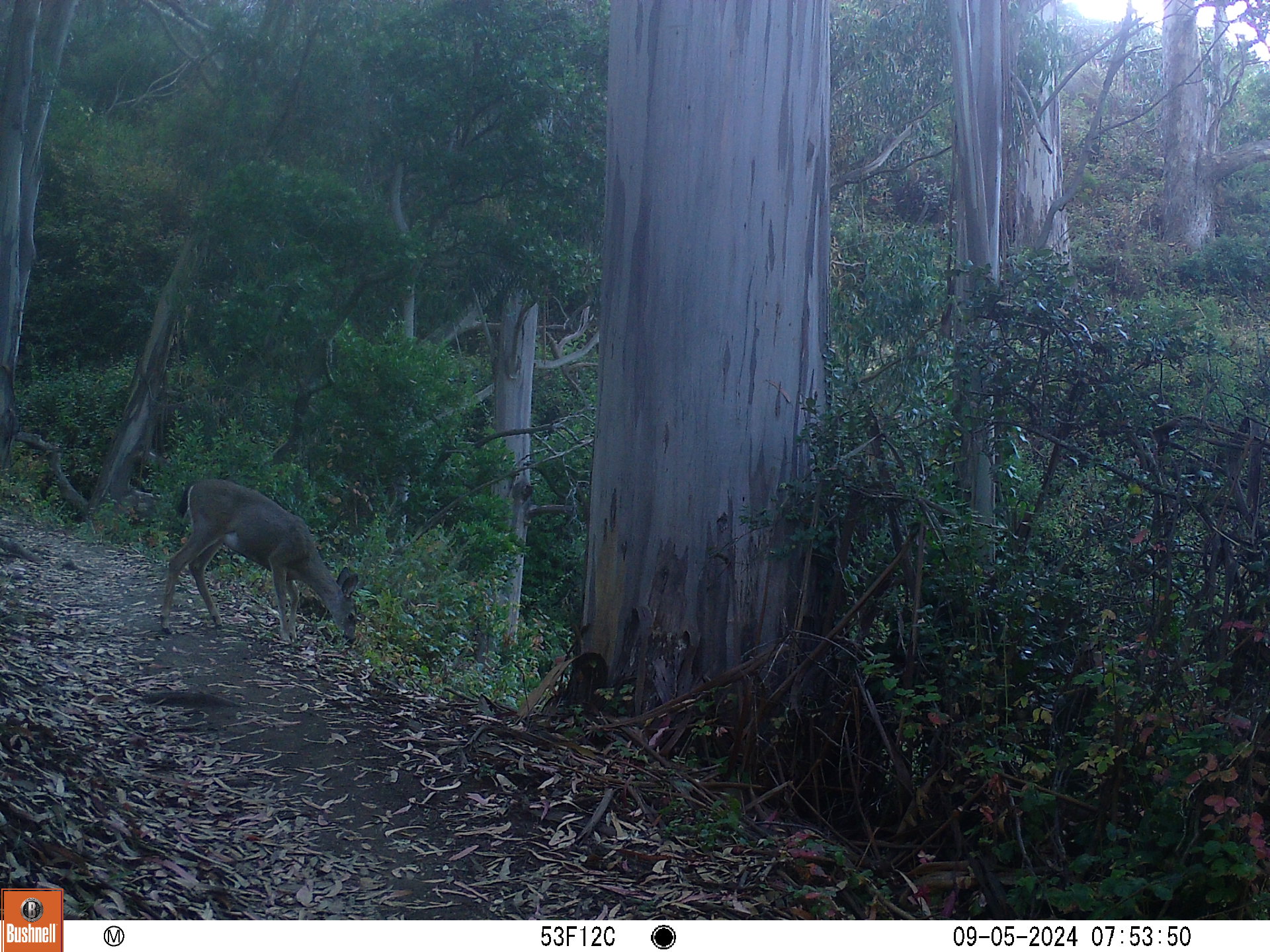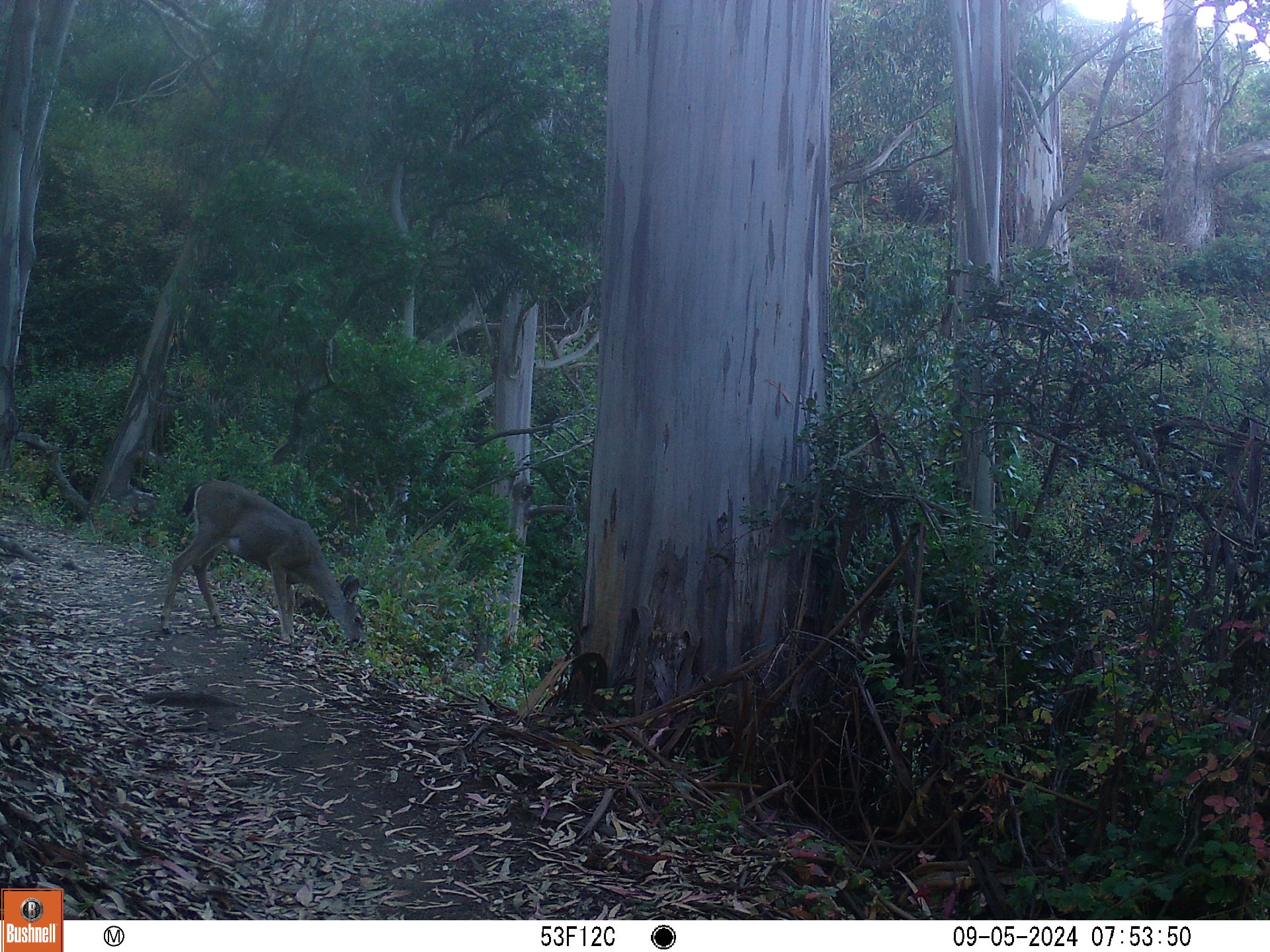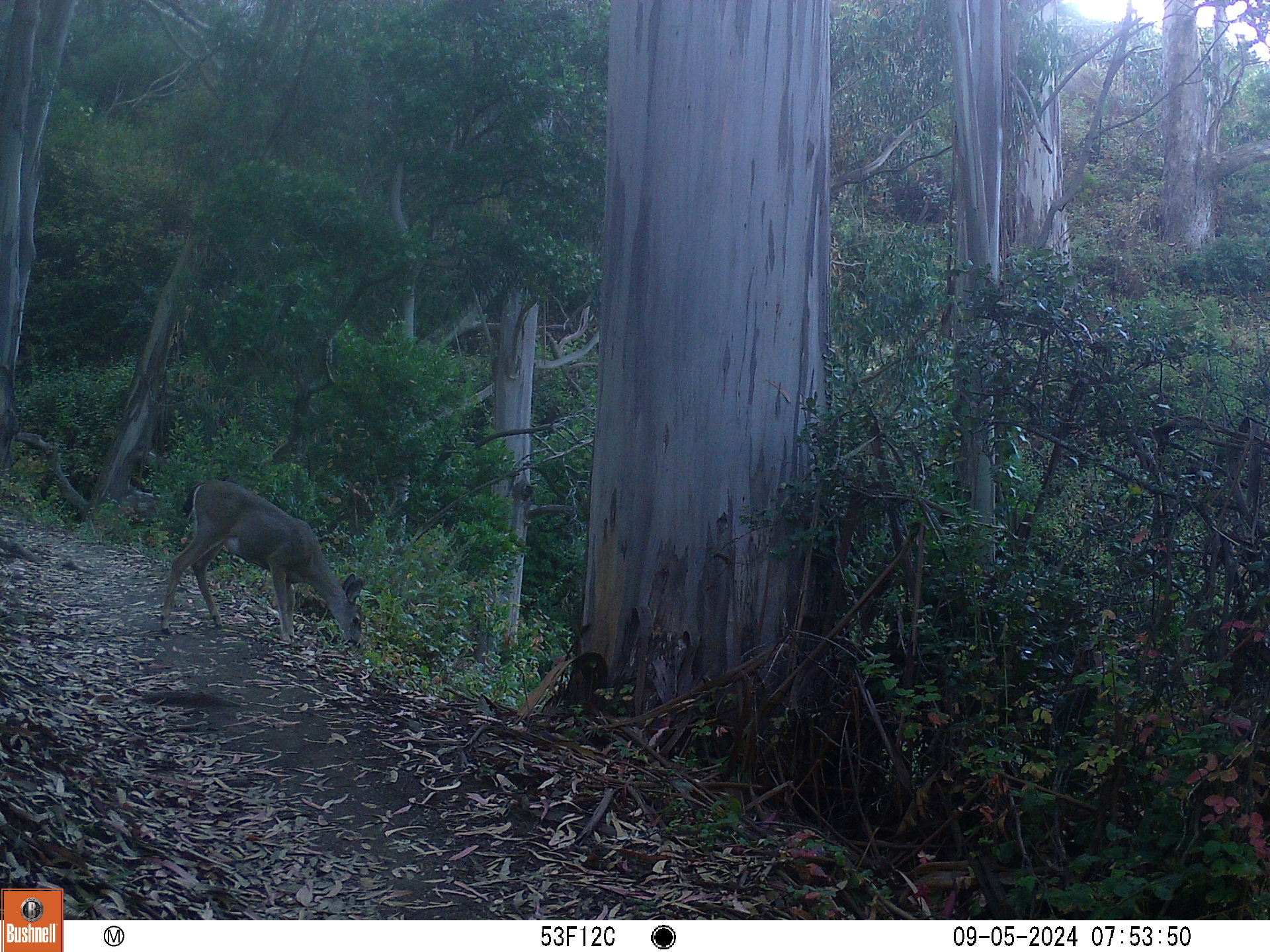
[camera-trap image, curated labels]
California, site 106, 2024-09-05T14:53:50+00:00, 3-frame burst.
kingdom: Animalia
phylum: Chordata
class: Mammalia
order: Artiodactyla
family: Cervidae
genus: Odocoileus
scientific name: Odocoileus hemionus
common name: mule deer